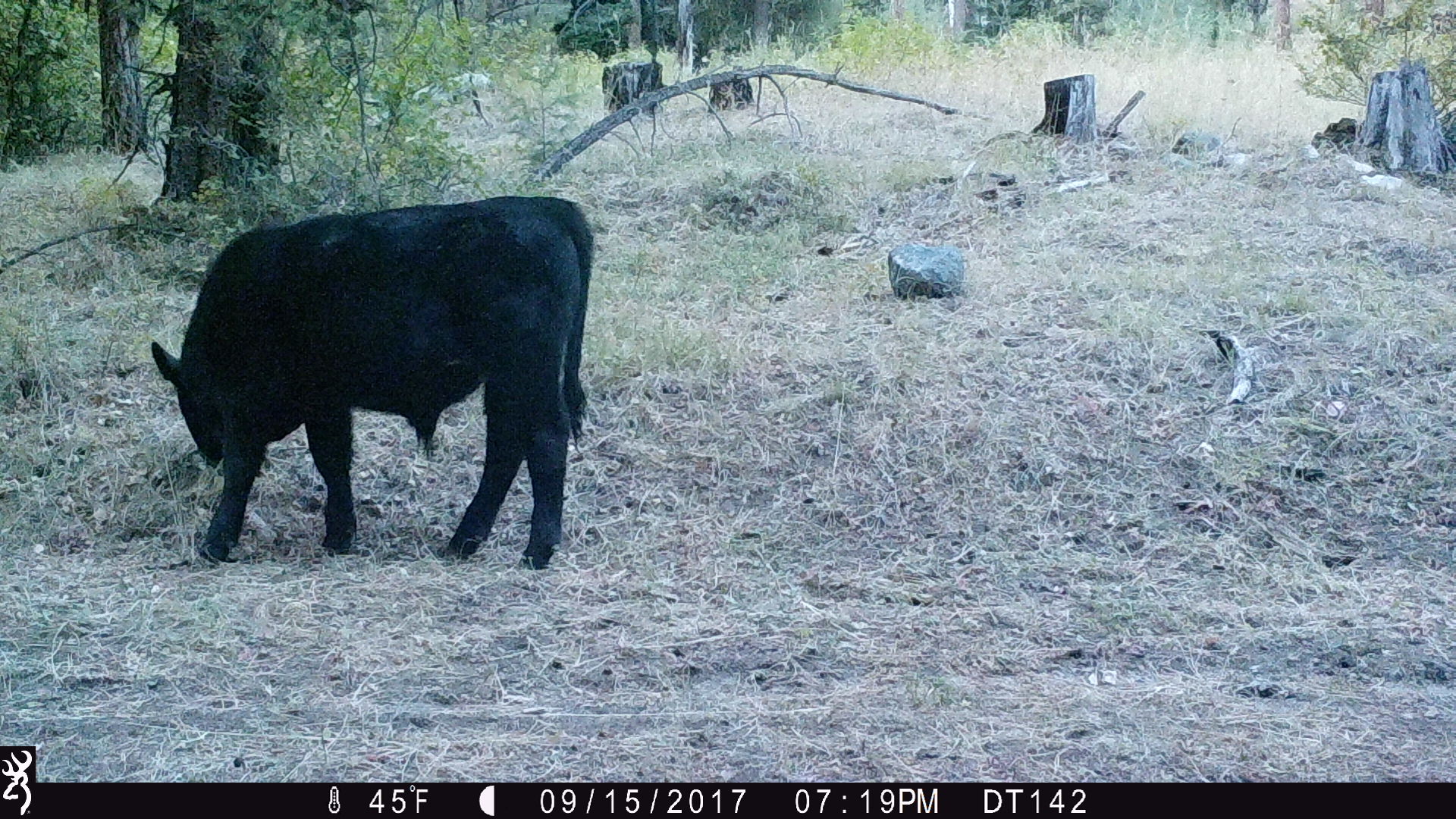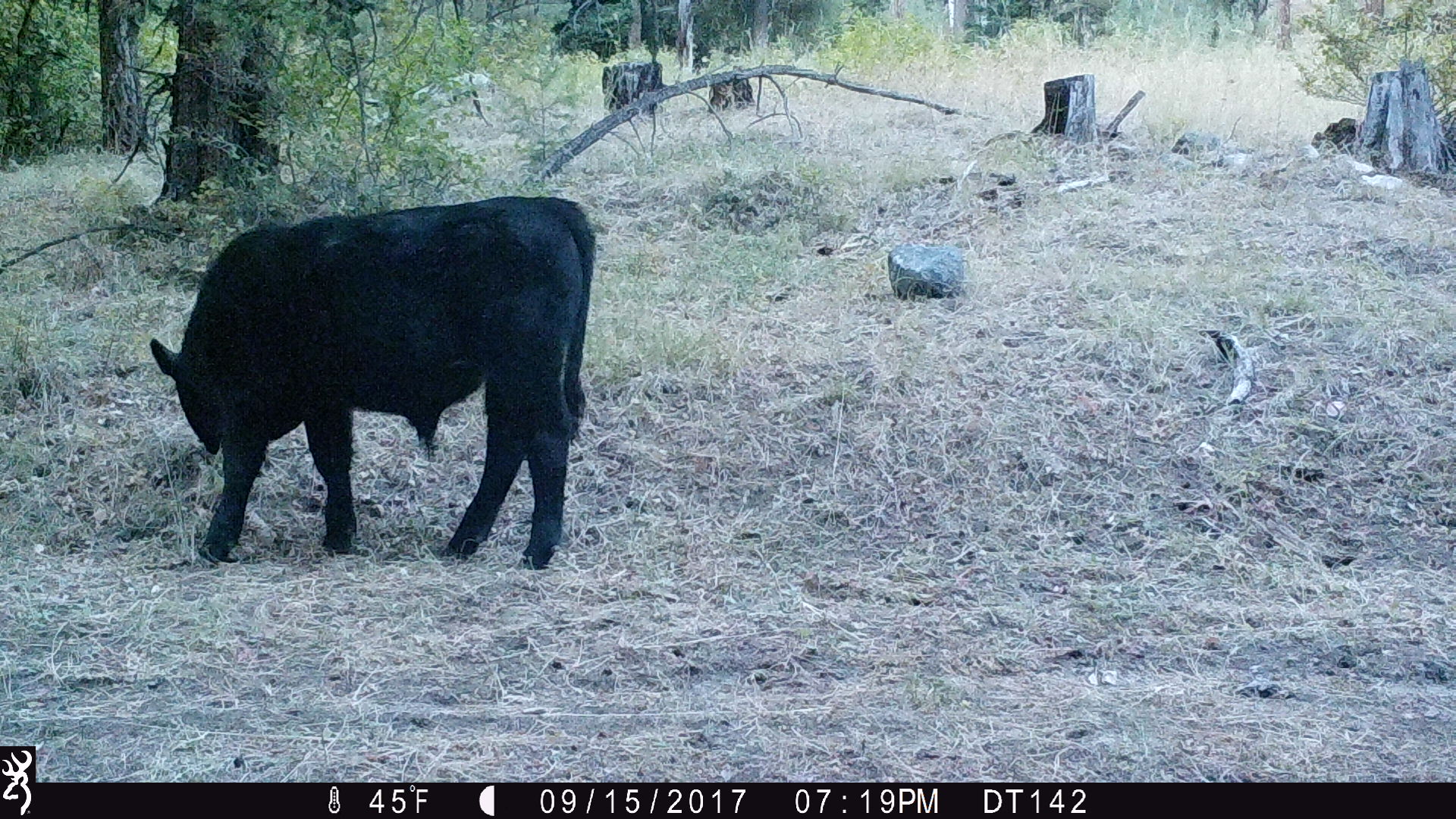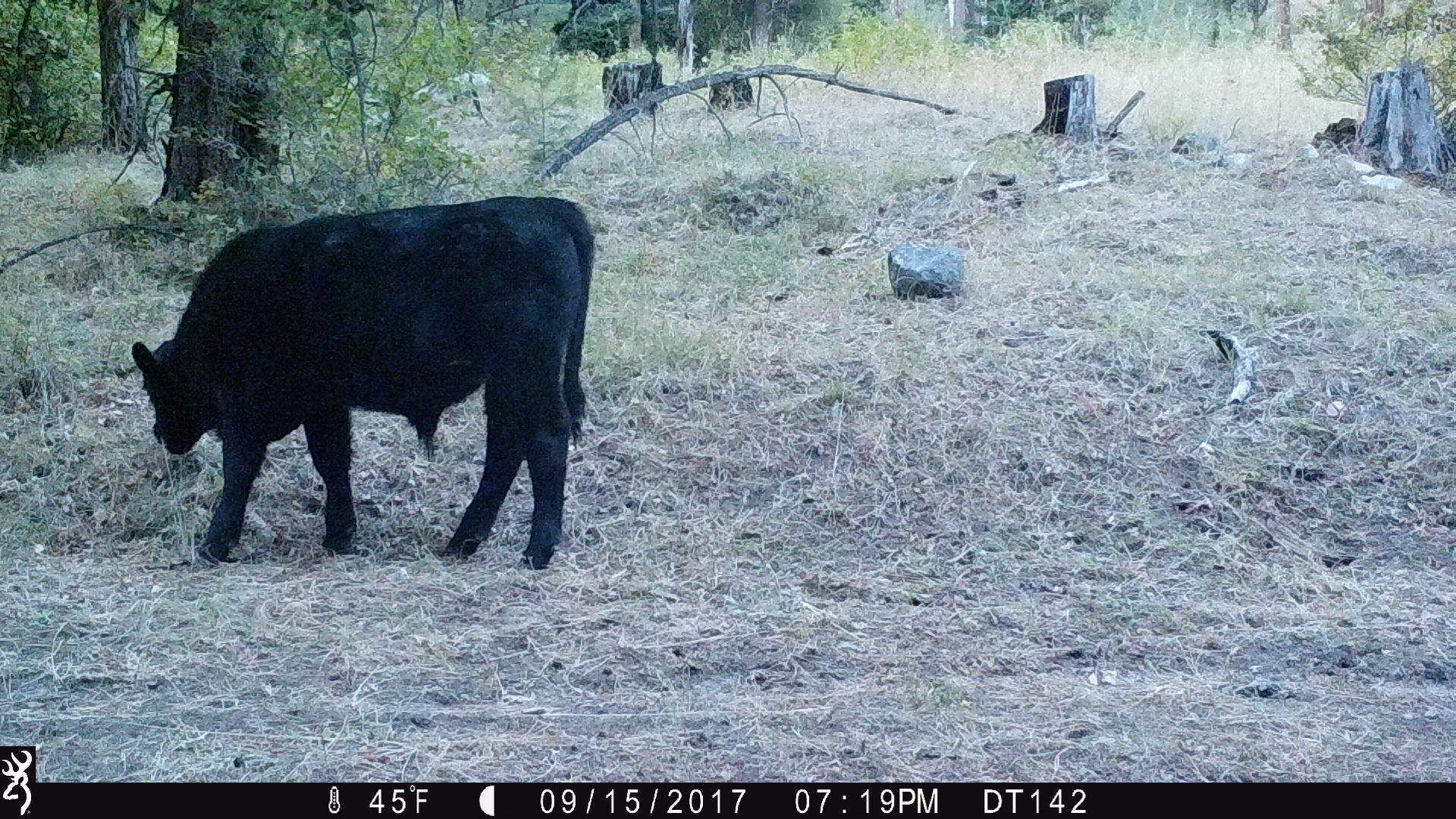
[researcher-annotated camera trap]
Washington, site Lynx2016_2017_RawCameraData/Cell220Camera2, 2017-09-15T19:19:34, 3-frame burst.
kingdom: Animalia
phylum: Chordata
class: Mammalia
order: Artiodactyla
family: Bovidae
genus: Bos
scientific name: Bos taurus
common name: domestic cattle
Domestic cattle (Bos taurus). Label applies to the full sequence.